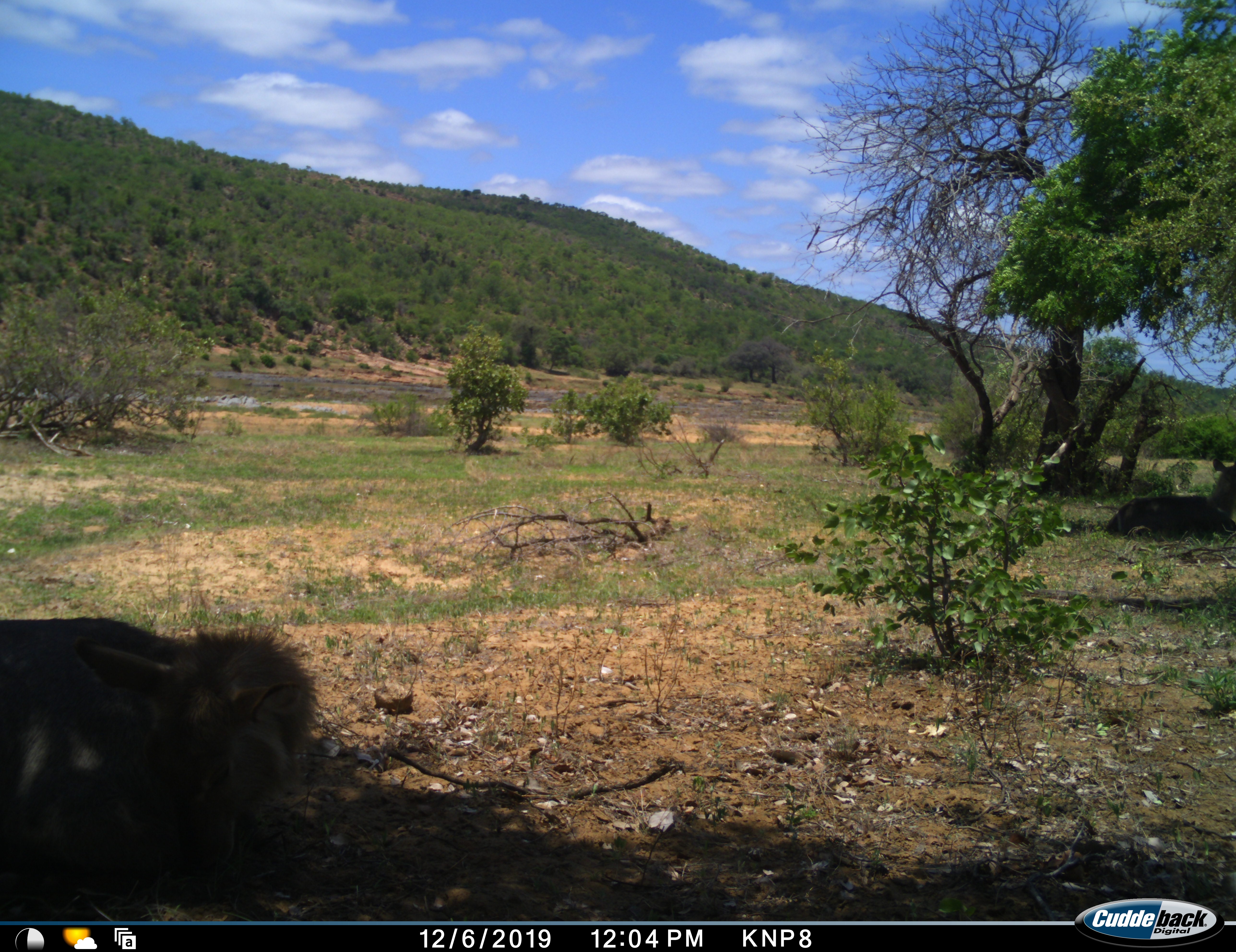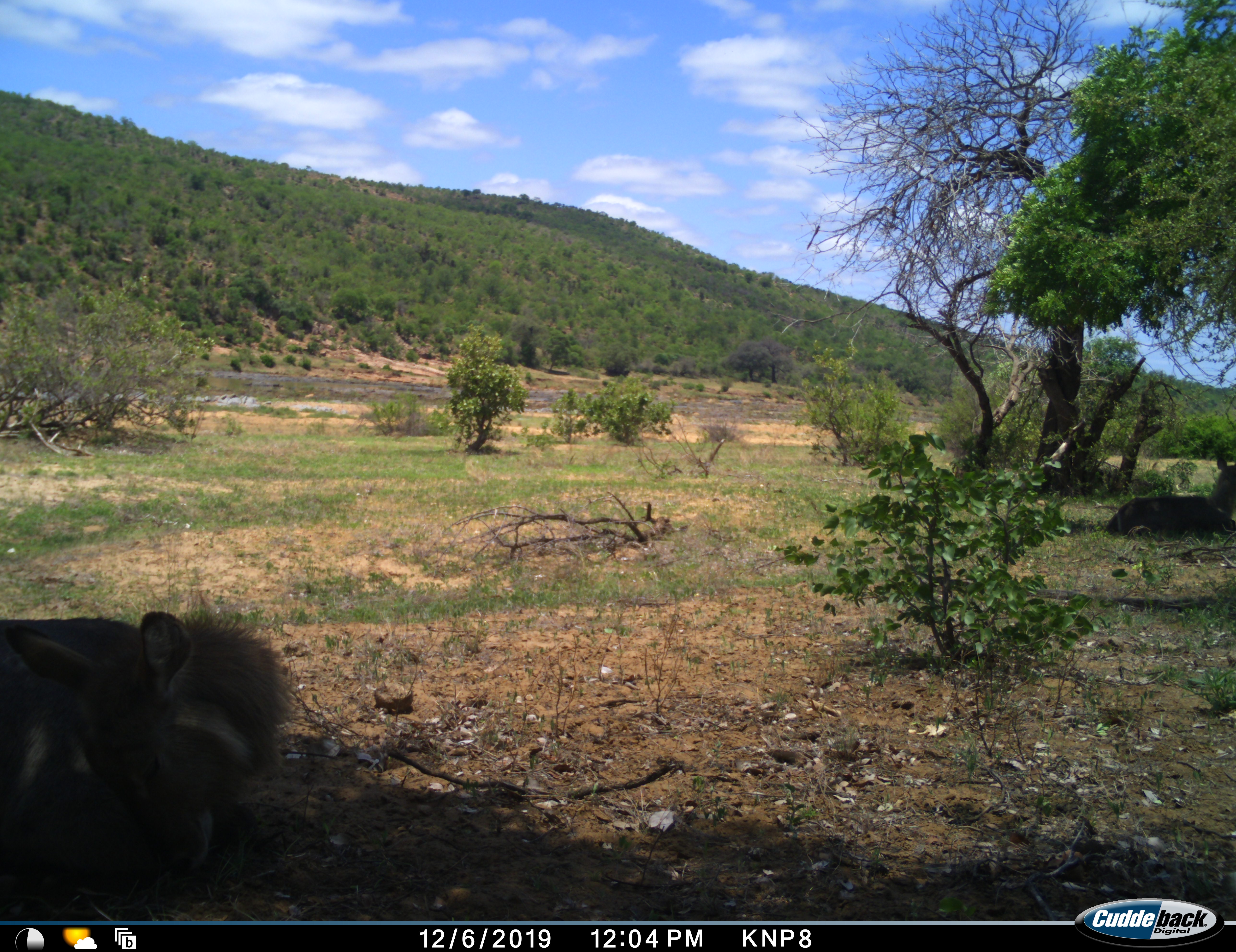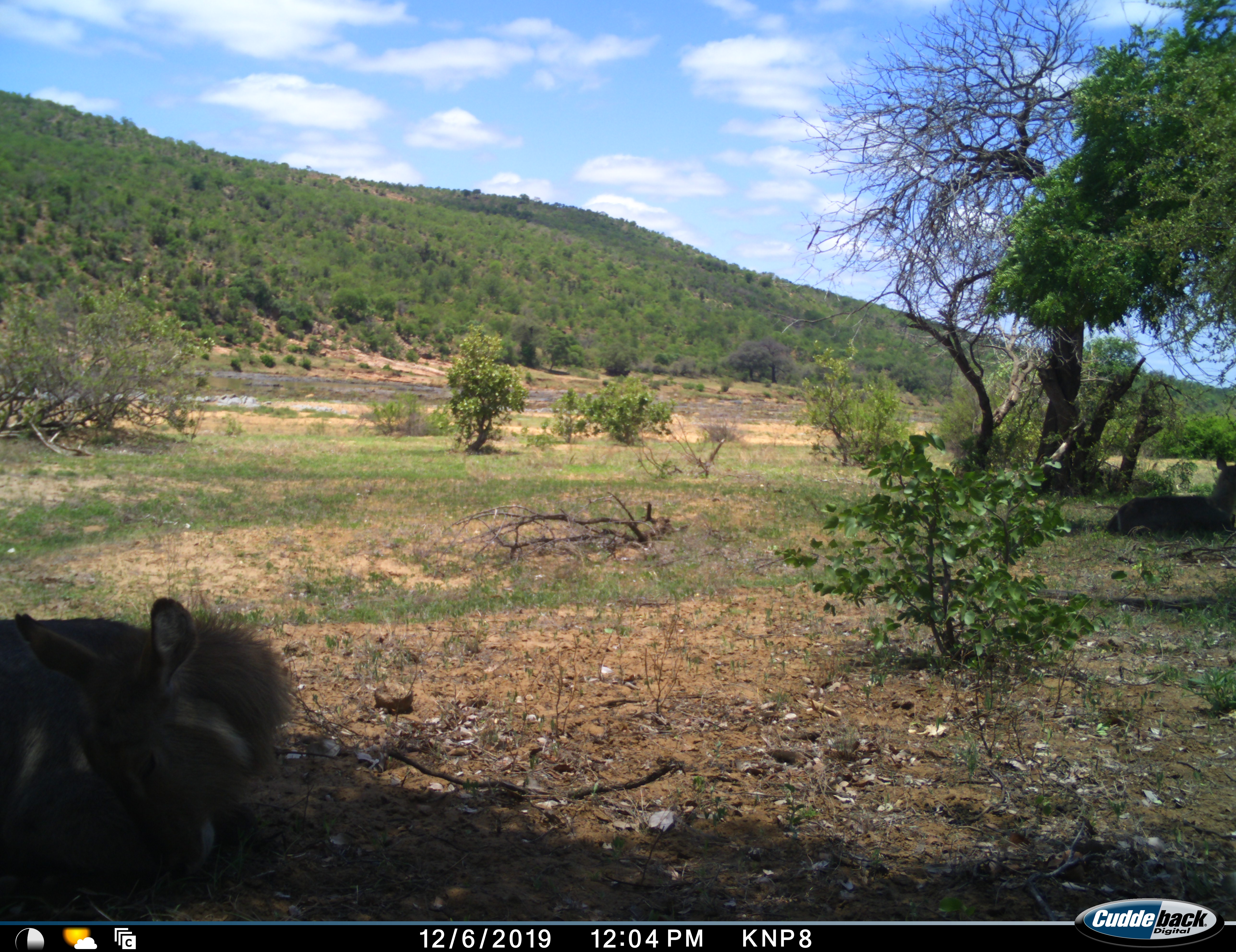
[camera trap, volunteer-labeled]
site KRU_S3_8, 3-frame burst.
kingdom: Animalia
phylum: Chordata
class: Mammalia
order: Artiodactyla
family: Bovidae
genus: Kobus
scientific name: Kobus ellipsiprymnus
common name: waterbuck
Waterbuck (Kobus ellipsiprymnus), count 2. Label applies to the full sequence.